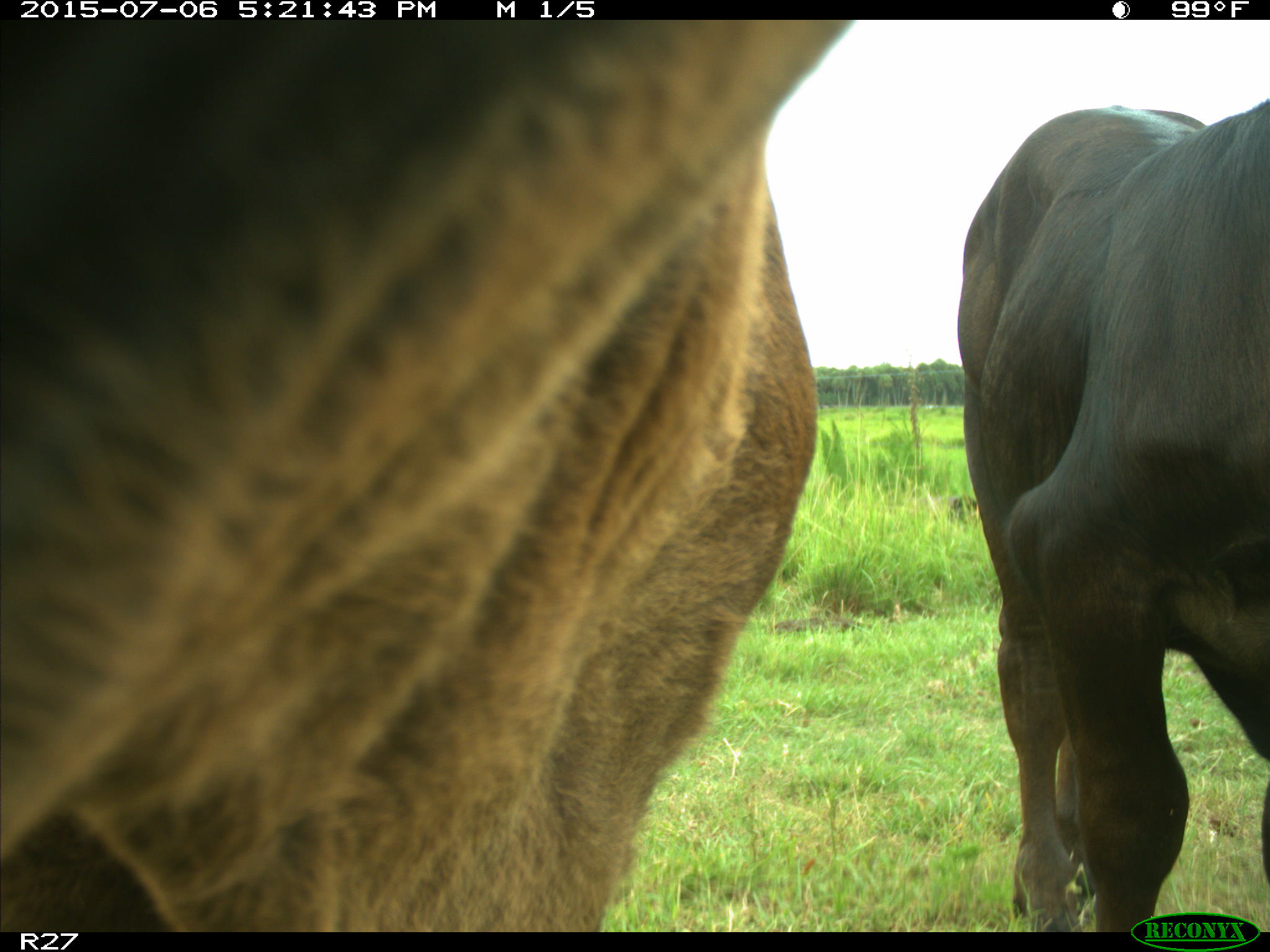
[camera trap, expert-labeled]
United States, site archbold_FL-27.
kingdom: Animalia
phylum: Chordata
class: Mammalia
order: Artiodactyla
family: Bovidae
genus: Bos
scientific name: Bos taurus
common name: domestic cow